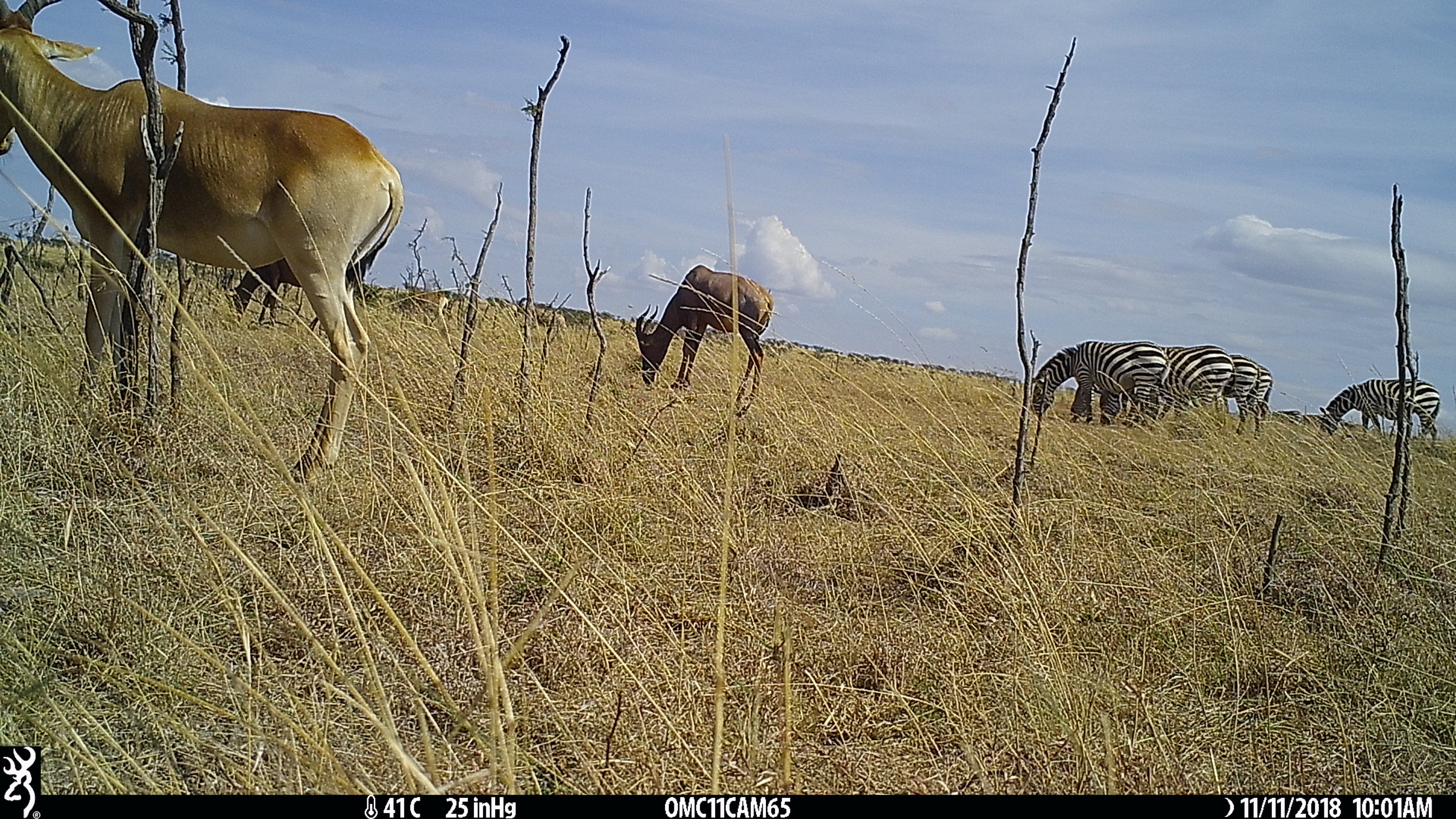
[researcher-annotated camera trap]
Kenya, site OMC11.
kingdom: Animalia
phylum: Chordata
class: Mammalia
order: Artiodactyla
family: Bovidae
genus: Alcelaphus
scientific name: Alcelaphus buselaphus cokii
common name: coke's hartebeest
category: hartebeest cokes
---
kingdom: Animalia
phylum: Chordata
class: Mammalia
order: Artiodactyla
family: Bovidae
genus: Damaliscus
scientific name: Damaliscus lunatus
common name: topi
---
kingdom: Animalia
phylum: Chordata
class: Mammalia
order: Perissodactyla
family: Equidae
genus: Equus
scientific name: Equus quagga burchellii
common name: burchell's zebra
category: zebra